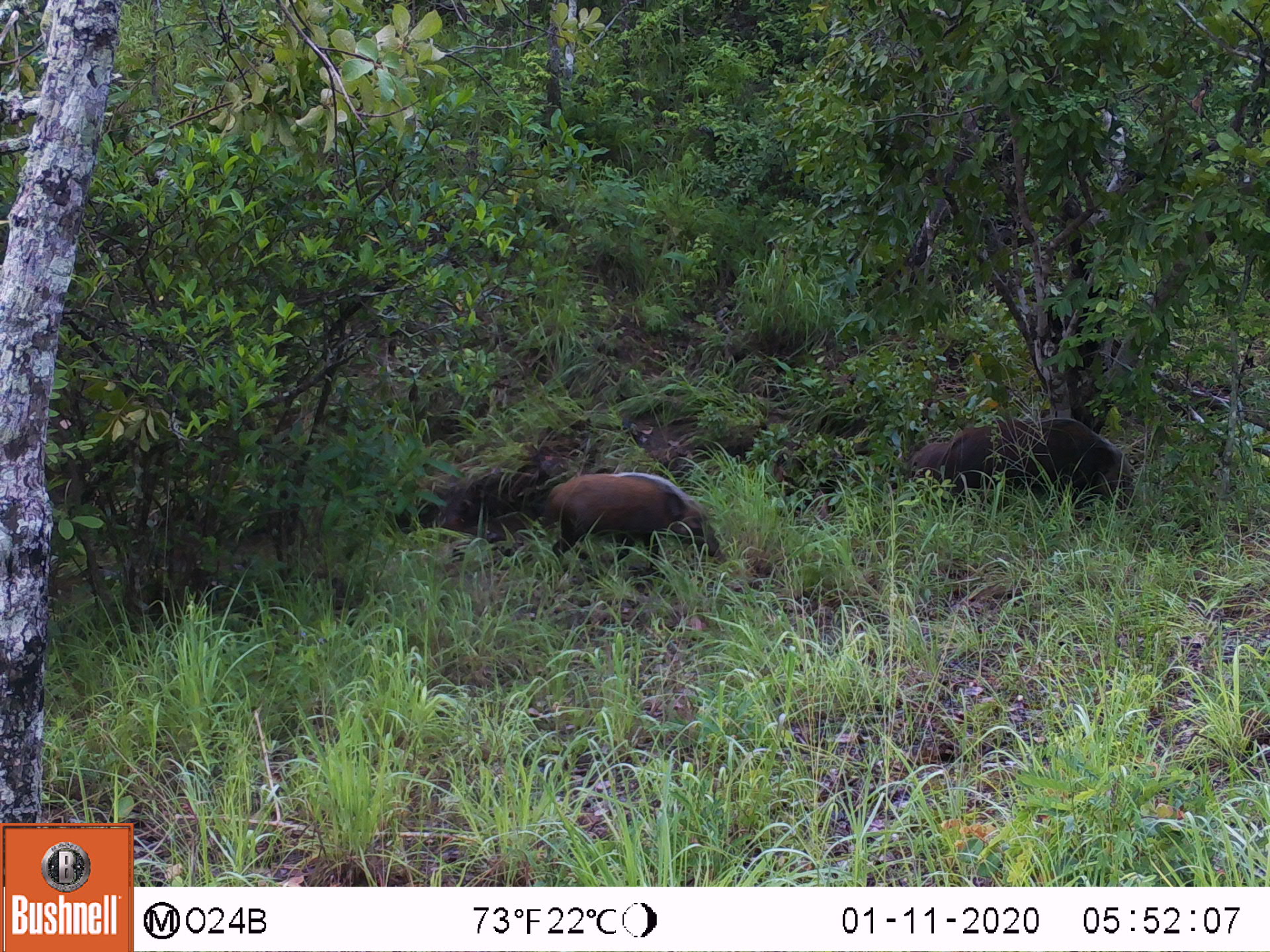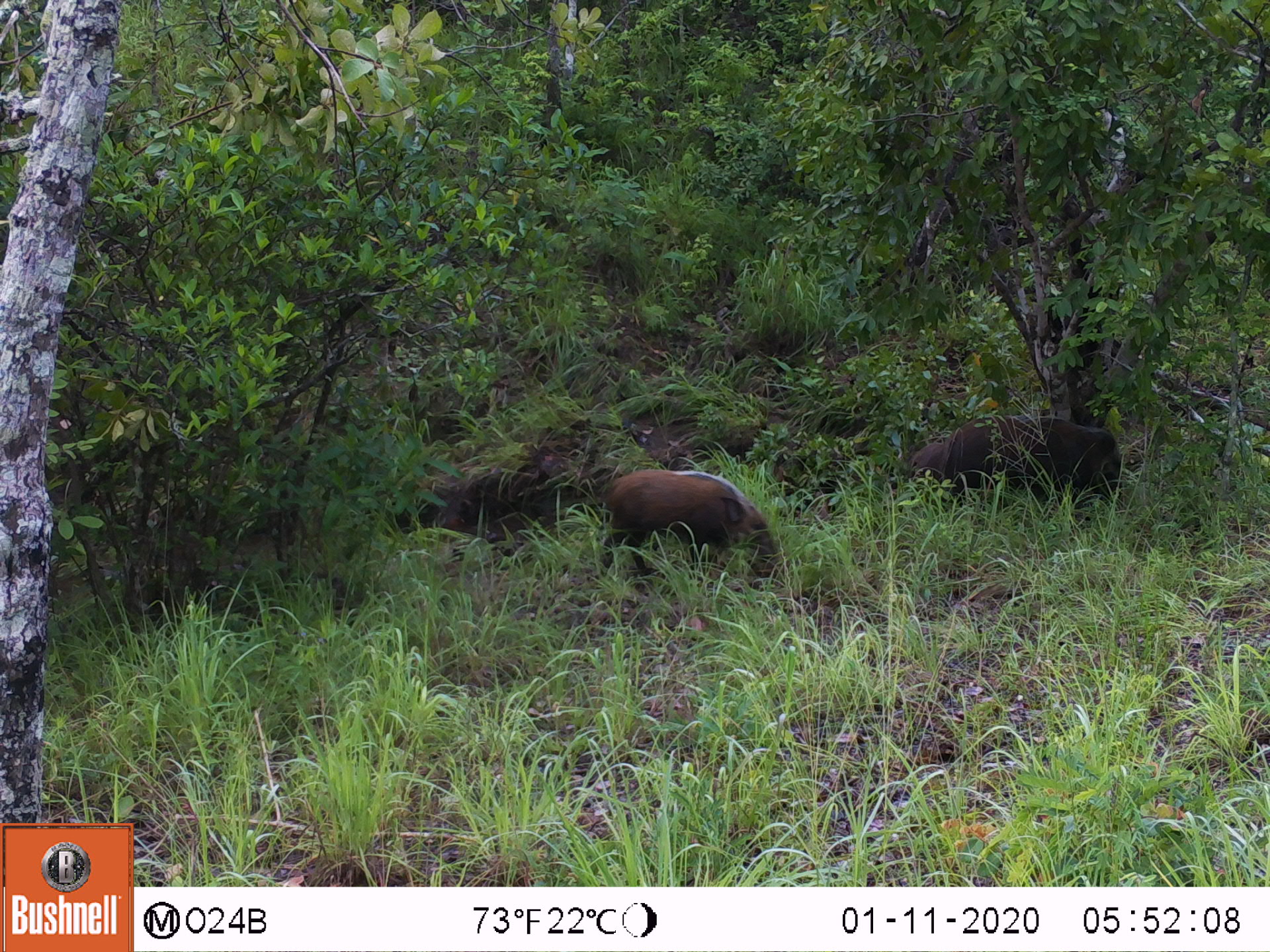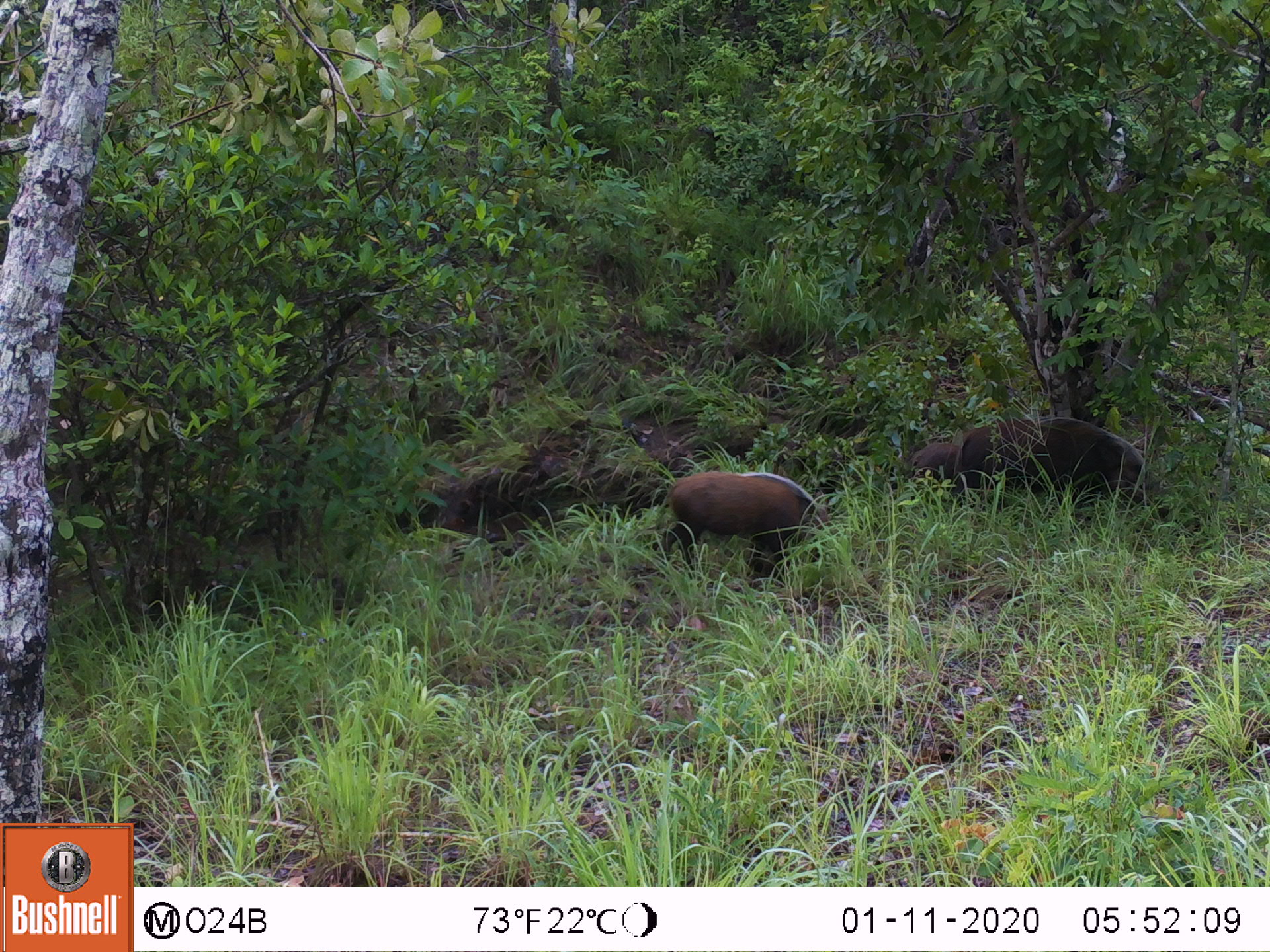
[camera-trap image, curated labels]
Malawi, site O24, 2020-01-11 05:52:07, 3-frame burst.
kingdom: Animalia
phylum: Chordata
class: Mammalia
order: Artiodactyla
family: Suidae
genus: Potamochoerus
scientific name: Potamochoerus larvatus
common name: bushpig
Bushpig (Potamochoerus larvatus), count 2.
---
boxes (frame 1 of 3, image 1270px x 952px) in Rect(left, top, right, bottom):
bushpig: Rect(912, 412, 1140, 513); Rect(540, 471, 726, 566)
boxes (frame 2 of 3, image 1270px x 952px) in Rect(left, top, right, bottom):
bushpig: Rect(588, 466, 791, 588); Rect(910, 413, 1126, 510)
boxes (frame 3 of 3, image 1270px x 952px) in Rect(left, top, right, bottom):
bushpig: Rect(907, 419, 1148, 526); Rect(660, 464, 831, 576)